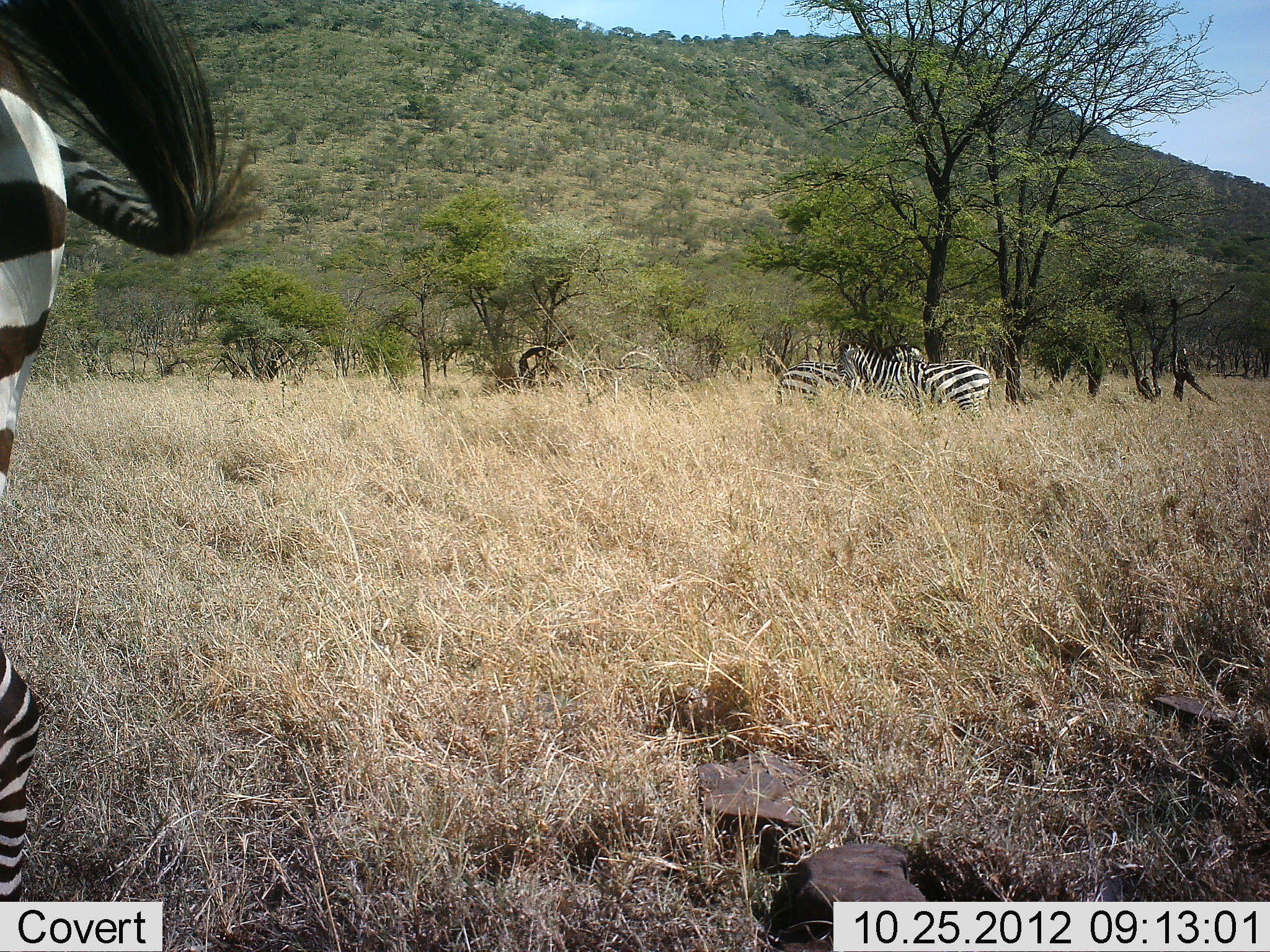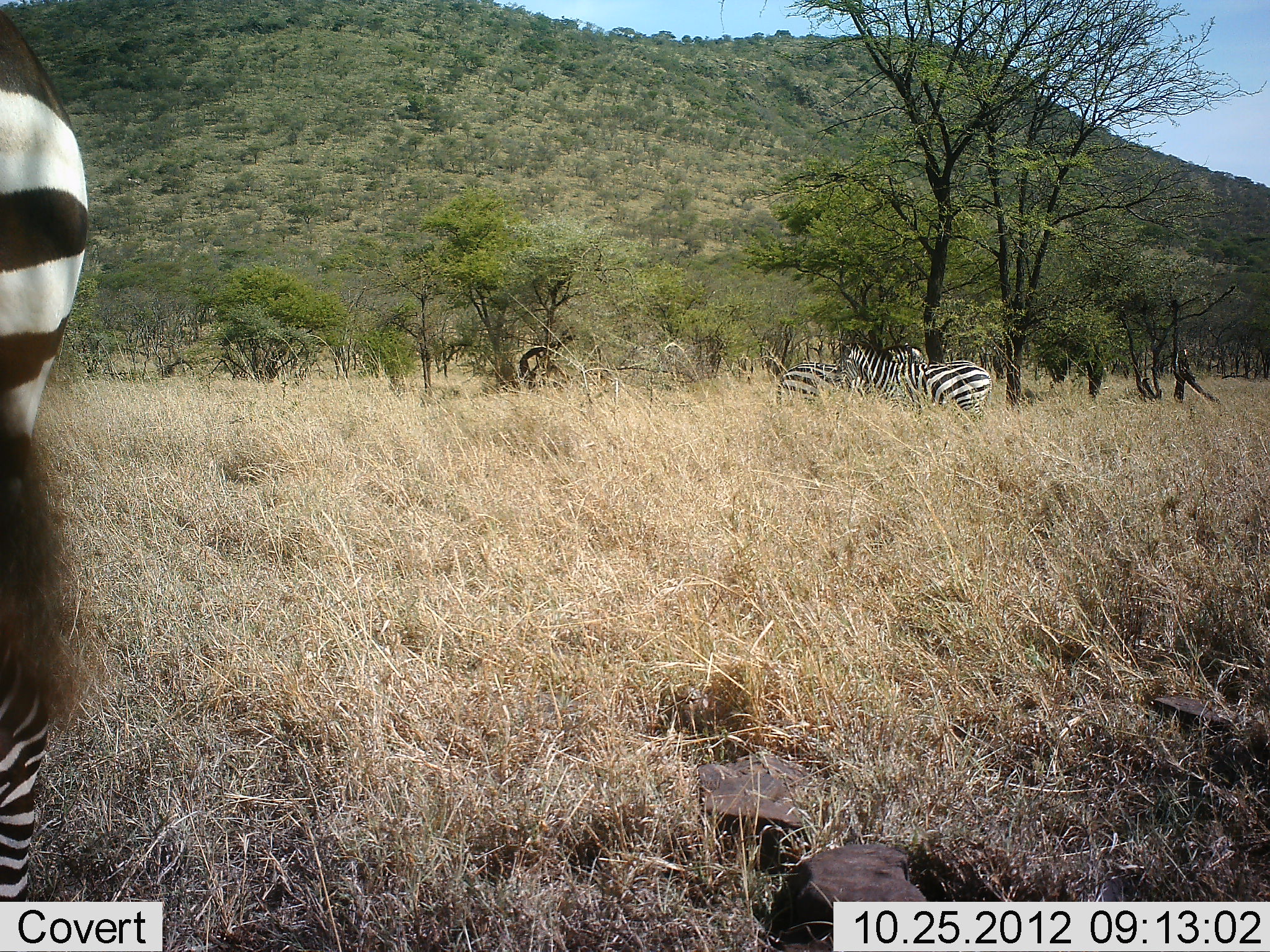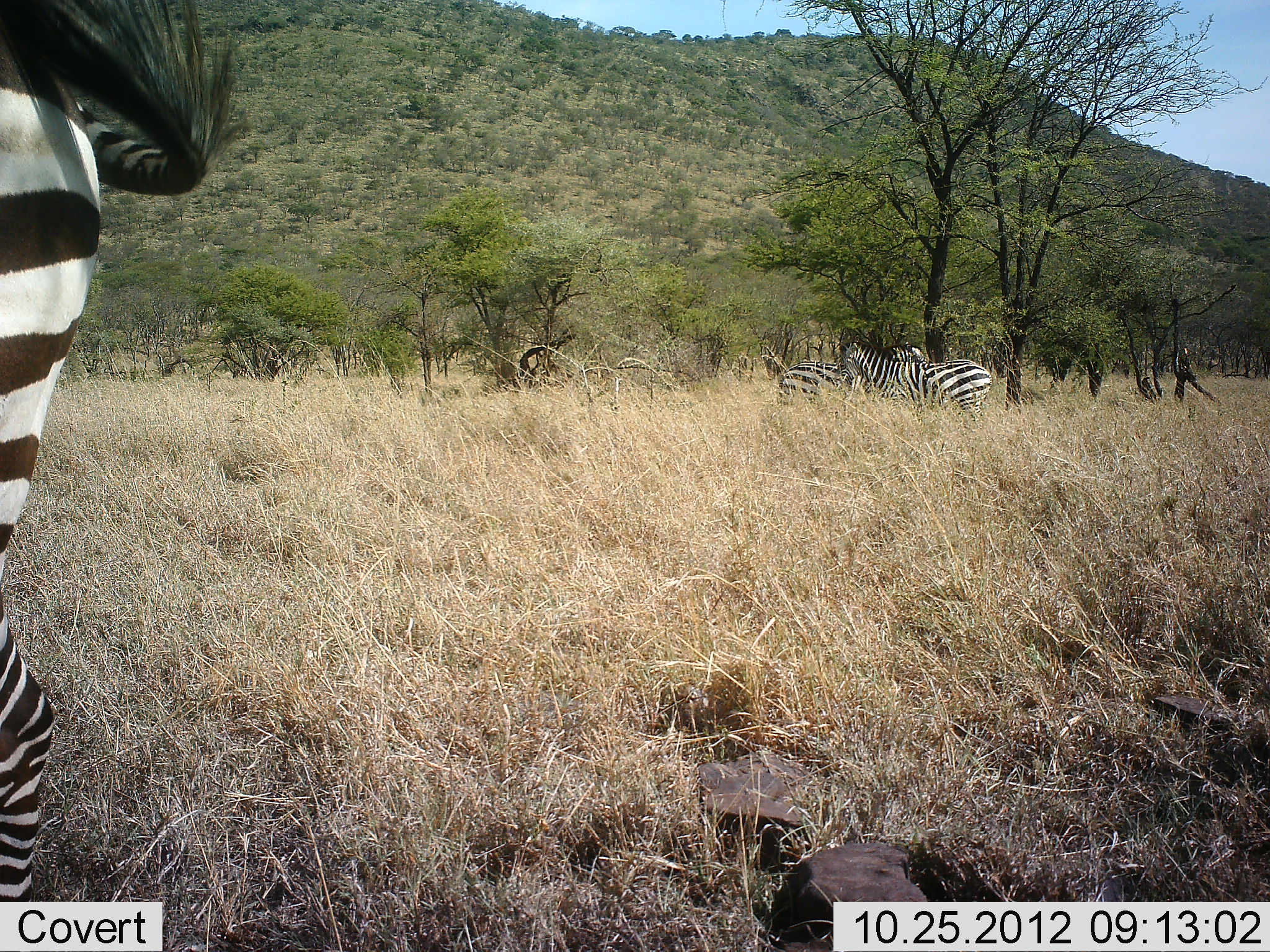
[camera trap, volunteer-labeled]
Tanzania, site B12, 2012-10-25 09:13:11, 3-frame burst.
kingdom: Animalia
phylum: Chordata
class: Mammalia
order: Perissodactyla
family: Equidae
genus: Equus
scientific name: Equus quagga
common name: plains zebra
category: zebra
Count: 3.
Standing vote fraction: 80%.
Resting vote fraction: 0%.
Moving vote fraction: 10%.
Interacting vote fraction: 0%.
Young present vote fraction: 0%.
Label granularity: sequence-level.